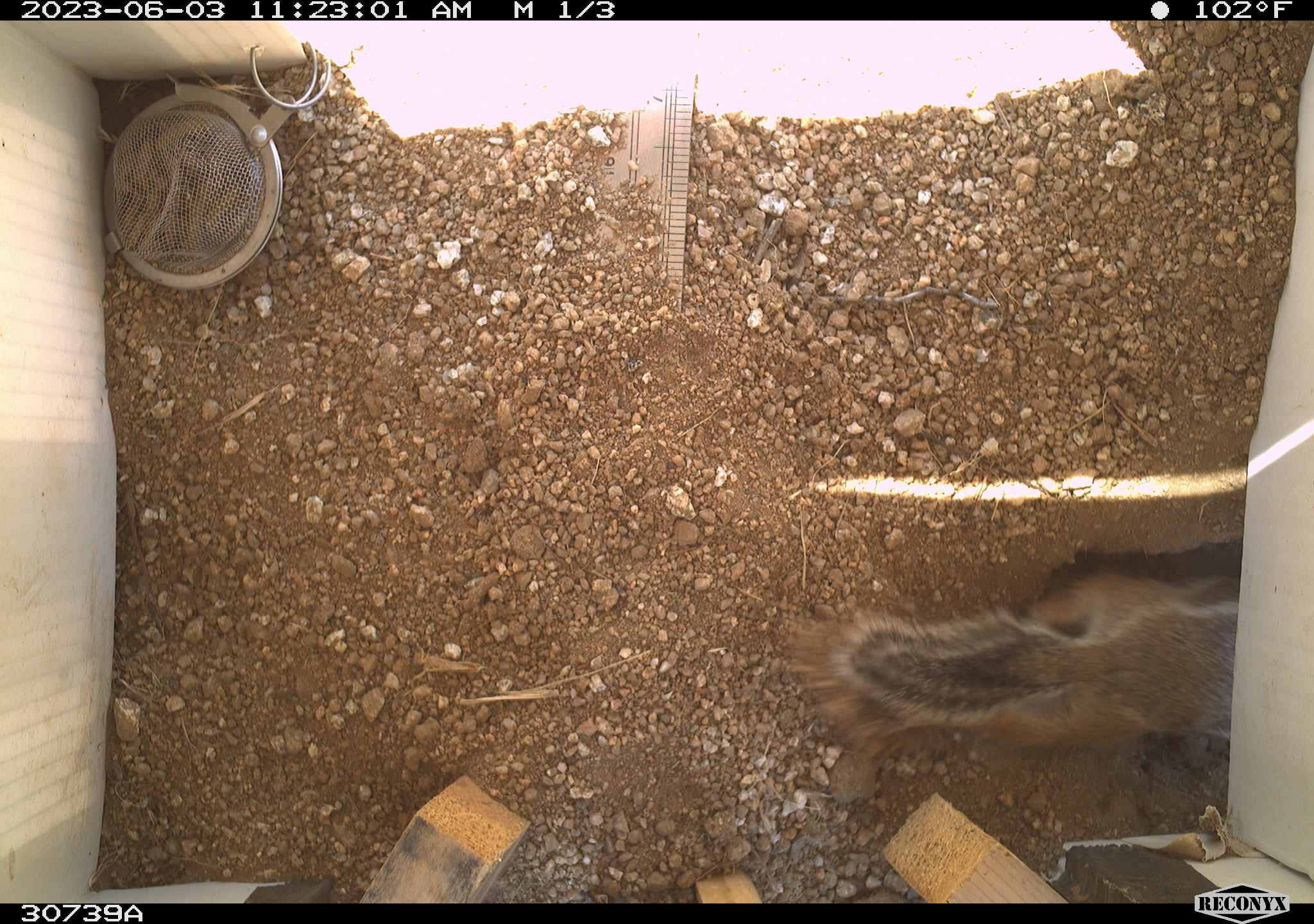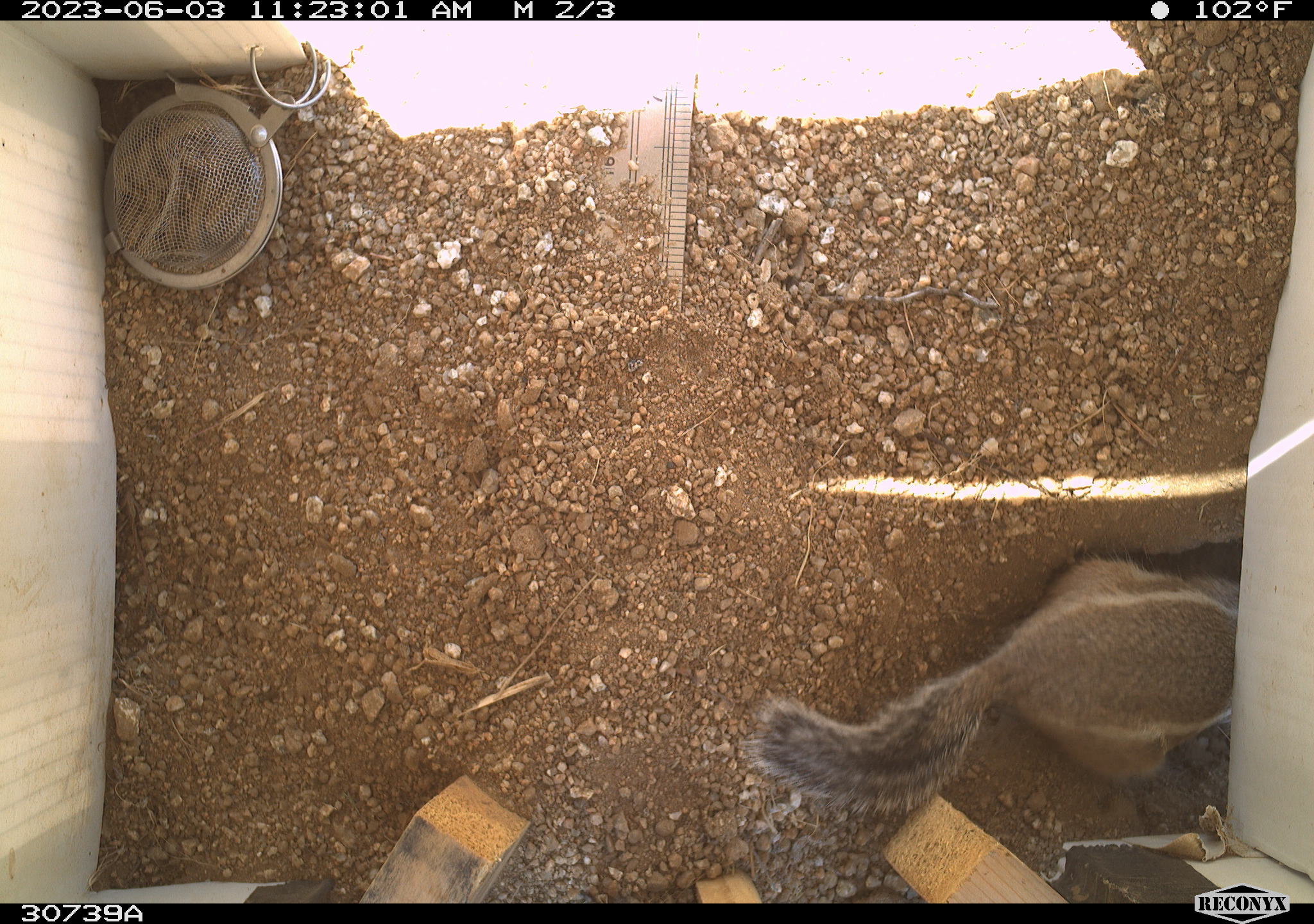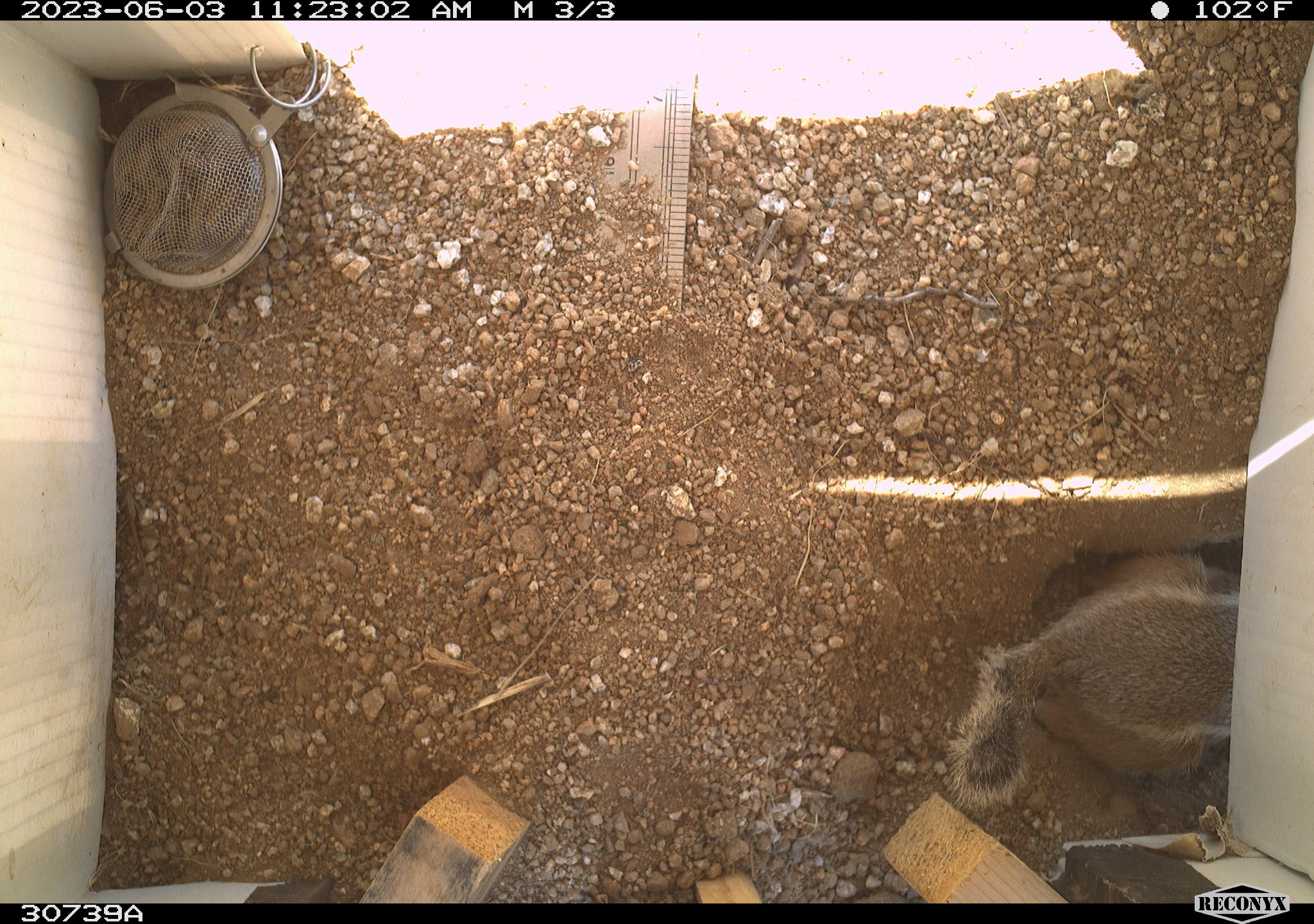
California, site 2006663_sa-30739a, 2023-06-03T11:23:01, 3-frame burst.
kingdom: Animalia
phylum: Chordata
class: Mammalia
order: Rodentia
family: Sciuridae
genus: Ammospermophilus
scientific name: Ammospermophilus leucurus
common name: white-tailed antelope squirrel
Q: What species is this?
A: White-tailed antelope squirrel (Ammospermophilus leucurus).